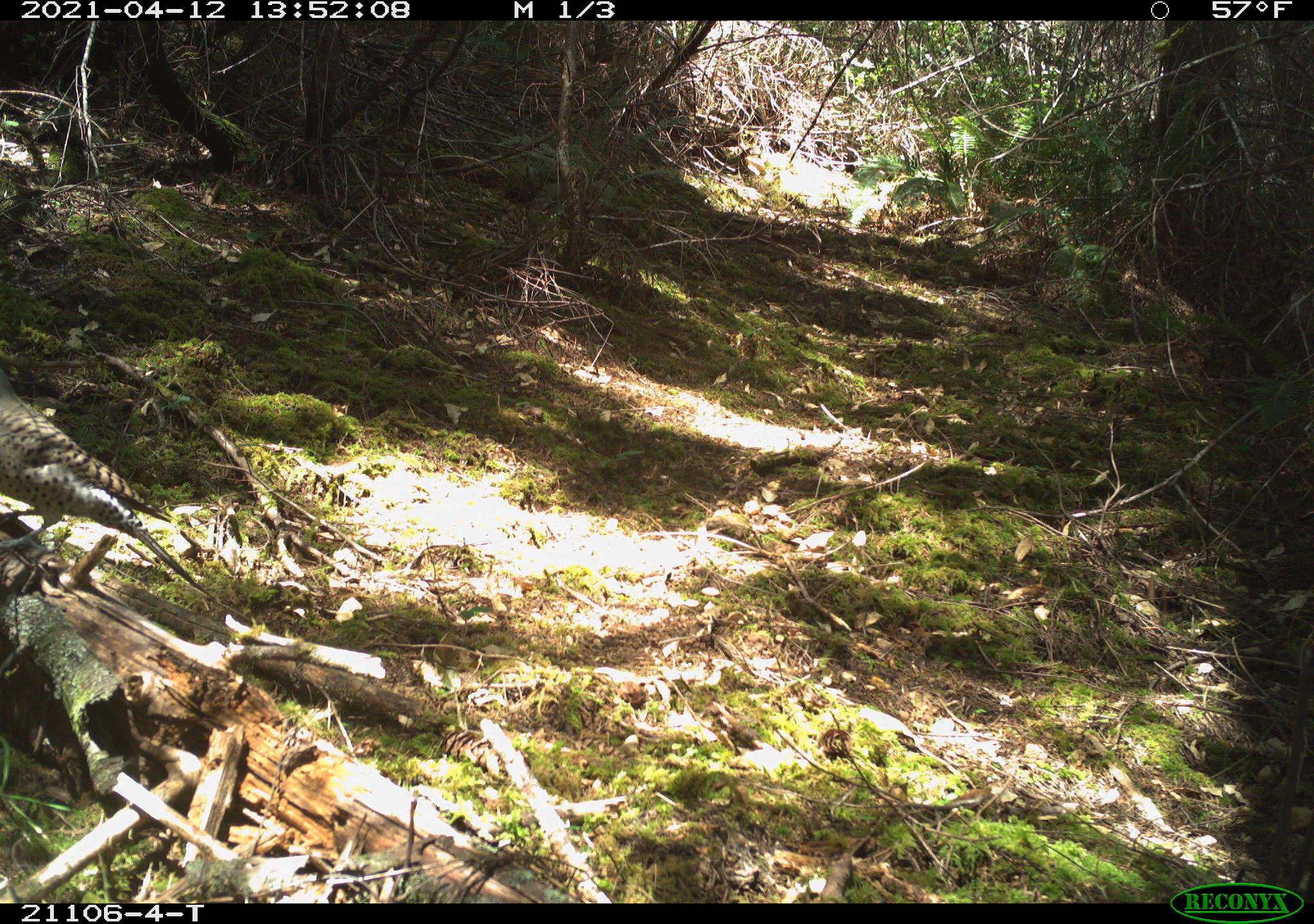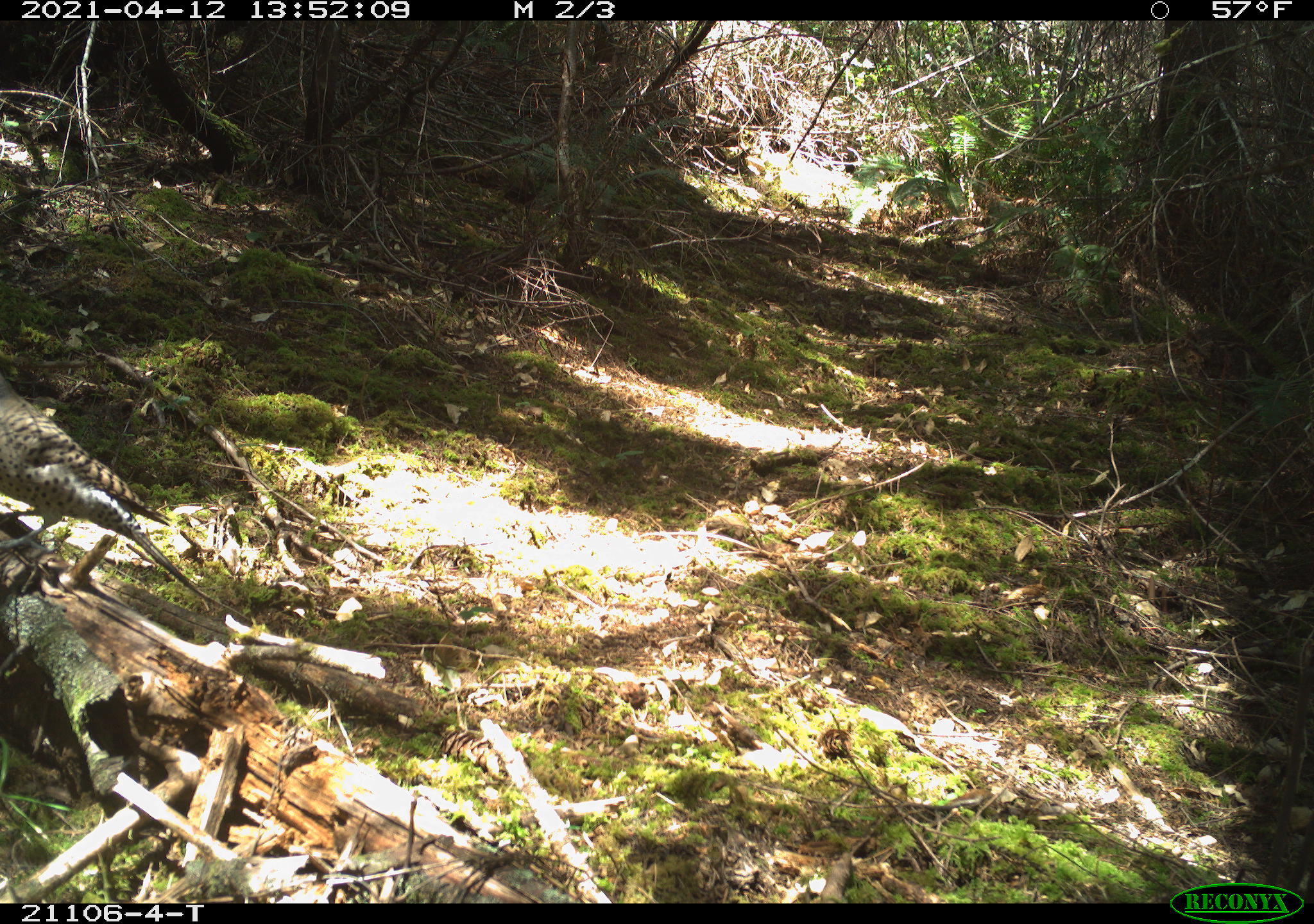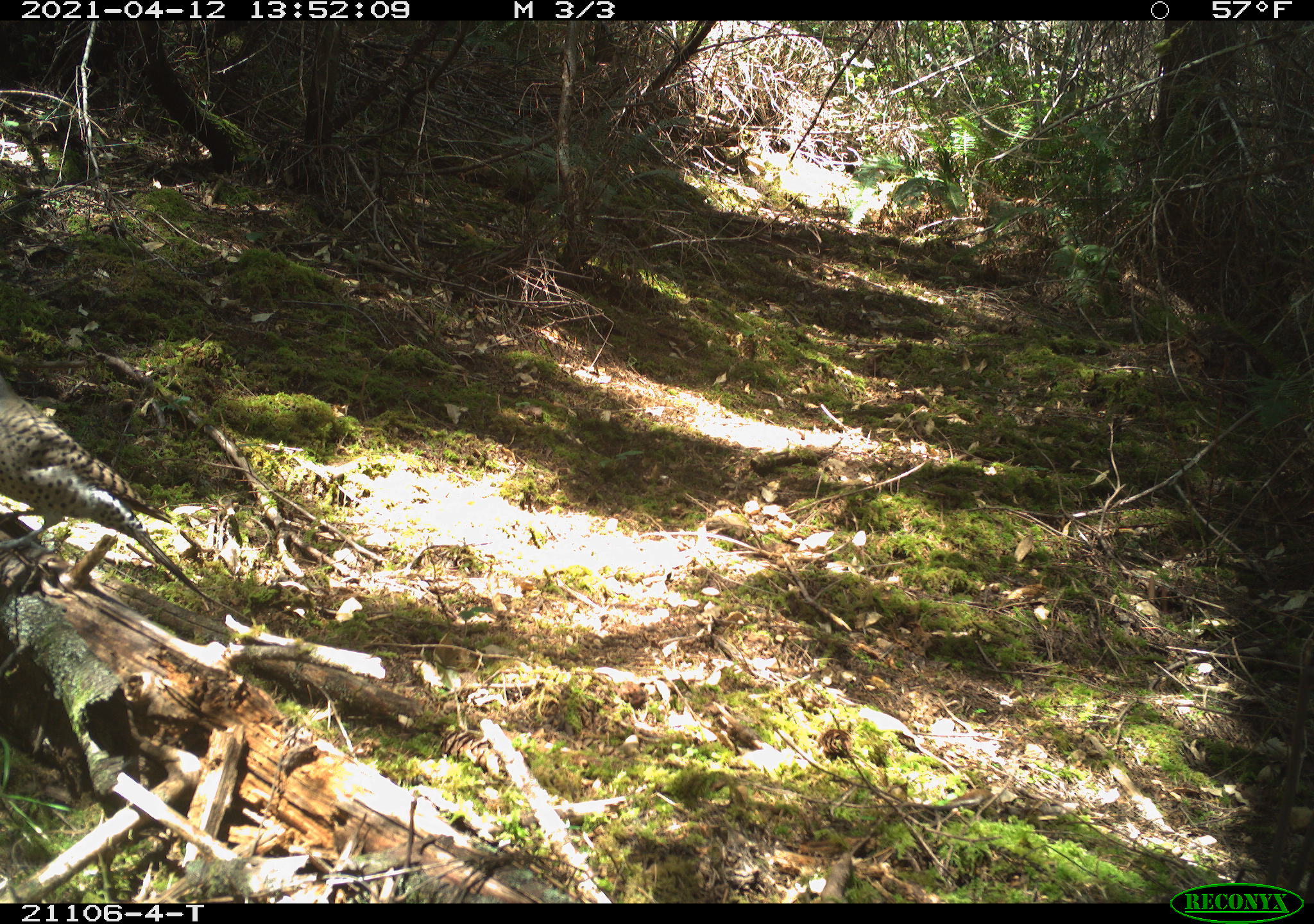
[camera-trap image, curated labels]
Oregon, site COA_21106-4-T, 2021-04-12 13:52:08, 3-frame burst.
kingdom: Animalia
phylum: Chordata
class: Aves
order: Piciformes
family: Picidae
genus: Colaptes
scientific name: Colaptes auratus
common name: northern flicker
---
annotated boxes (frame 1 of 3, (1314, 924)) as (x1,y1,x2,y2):
northern flicker: (1,338,226,628)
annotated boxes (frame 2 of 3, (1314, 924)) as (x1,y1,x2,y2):
northern flicker: (0,336,250,636)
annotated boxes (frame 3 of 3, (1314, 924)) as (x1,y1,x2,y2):
northern flicker: (1,340,243,631)